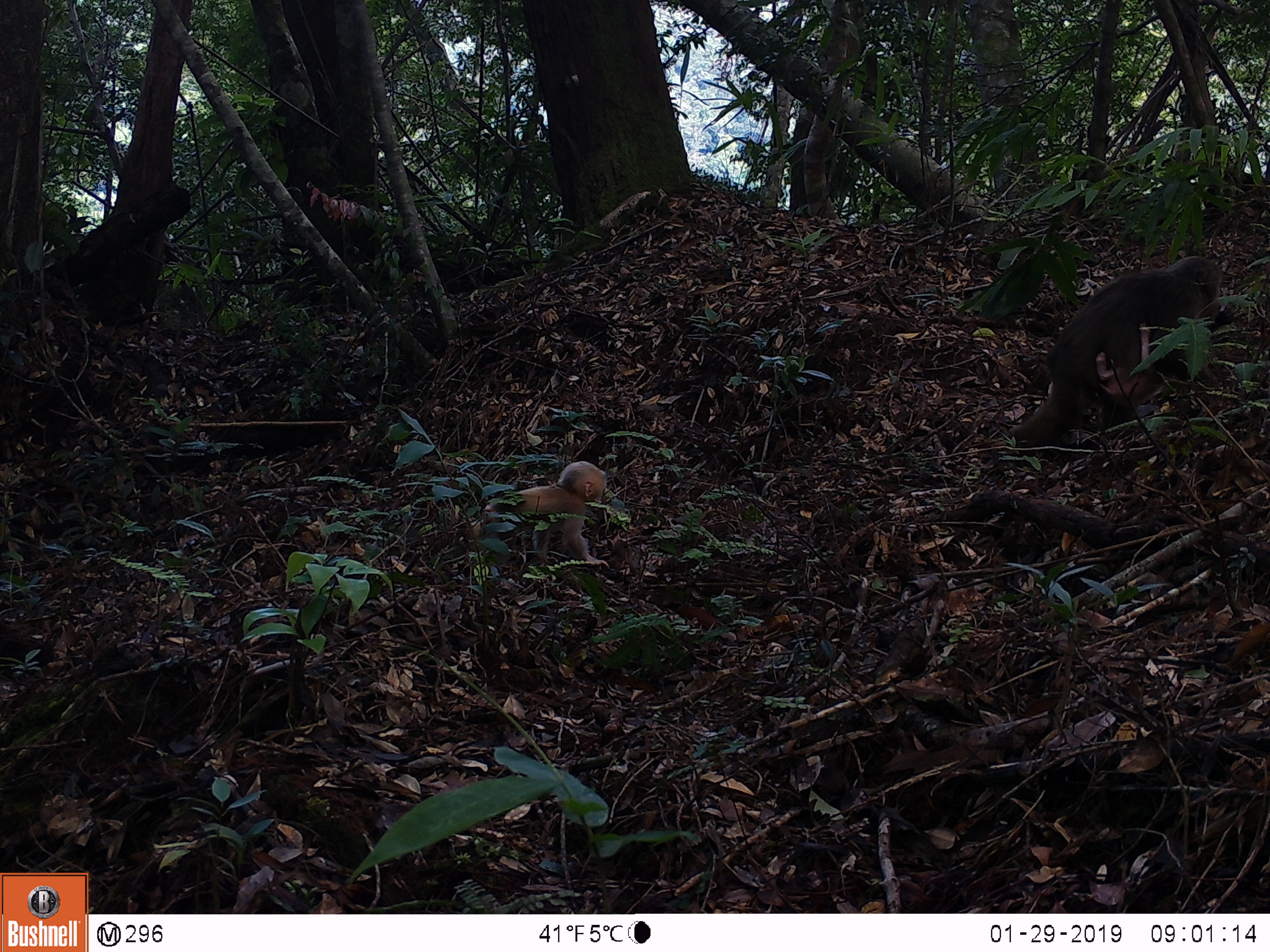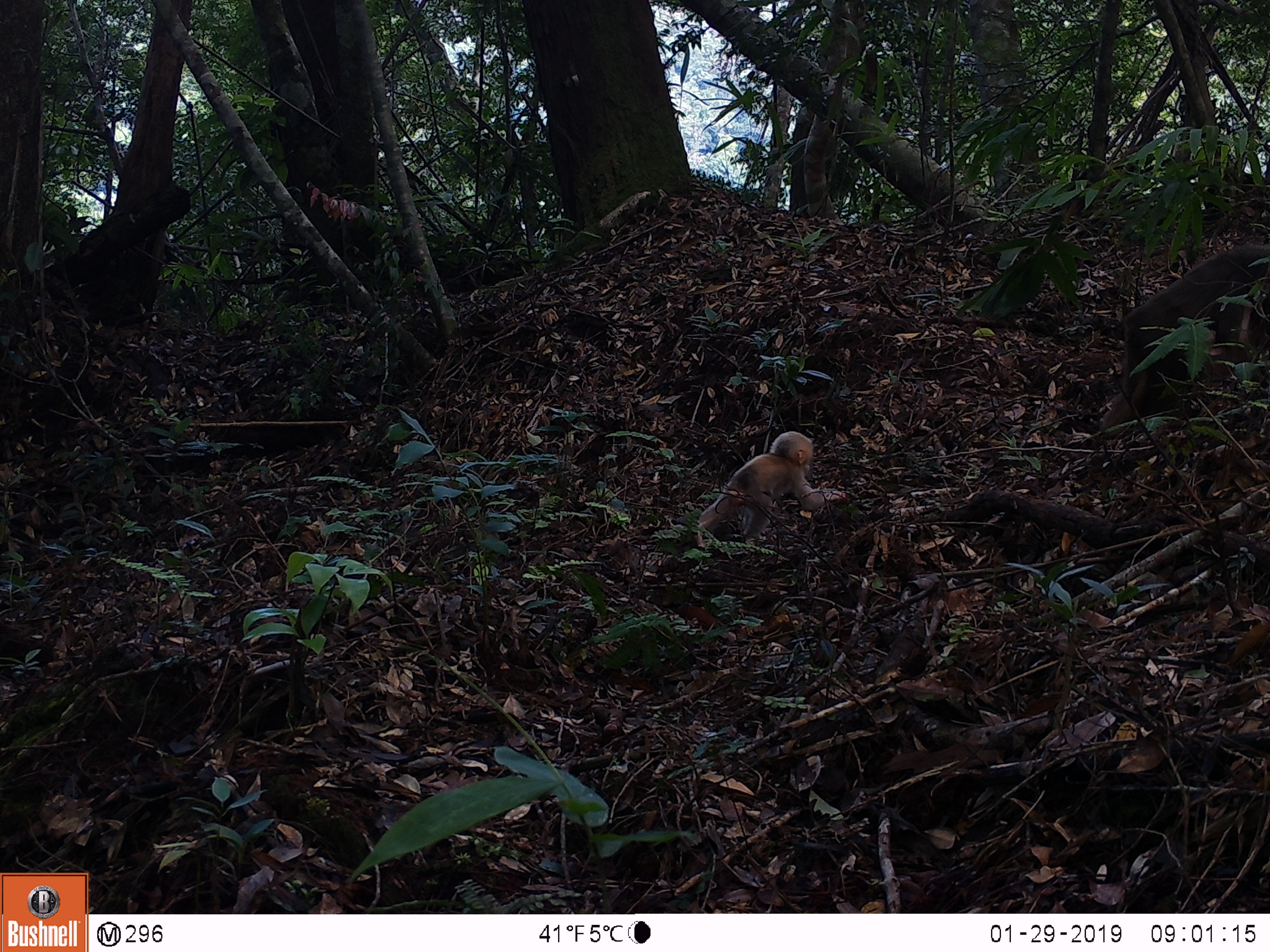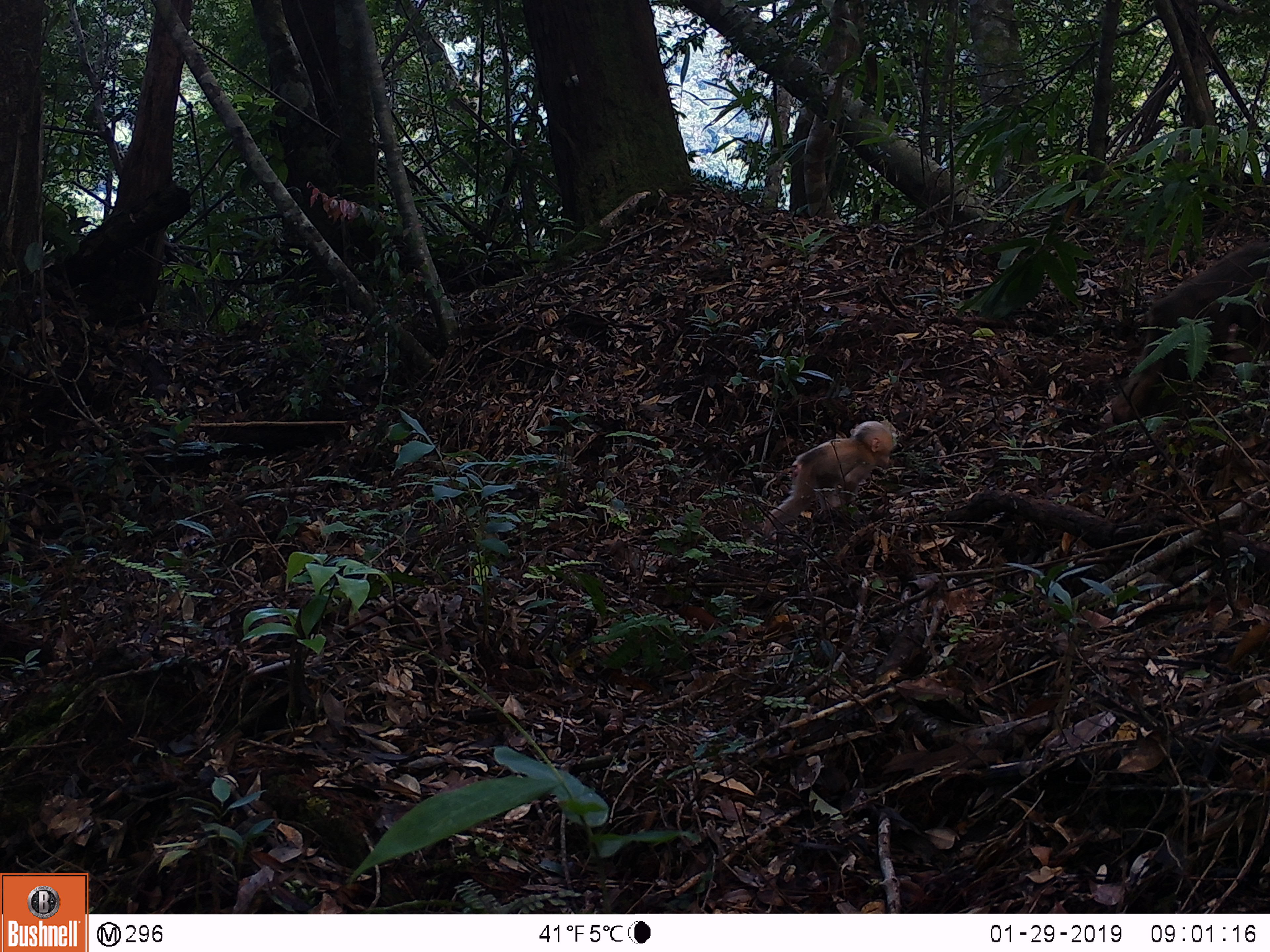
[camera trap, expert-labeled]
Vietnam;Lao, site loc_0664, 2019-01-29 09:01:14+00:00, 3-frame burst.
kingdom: Animalia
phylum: Chordata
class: Mammalia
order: Primates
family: Cercopithecidae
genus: Macaca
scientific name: Macaca arctoides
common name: stump-tailed macaque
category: stump tailed macaque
Stump tailed macaque (stump-tailed macaque) (Macaca arctoides). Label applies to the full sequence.